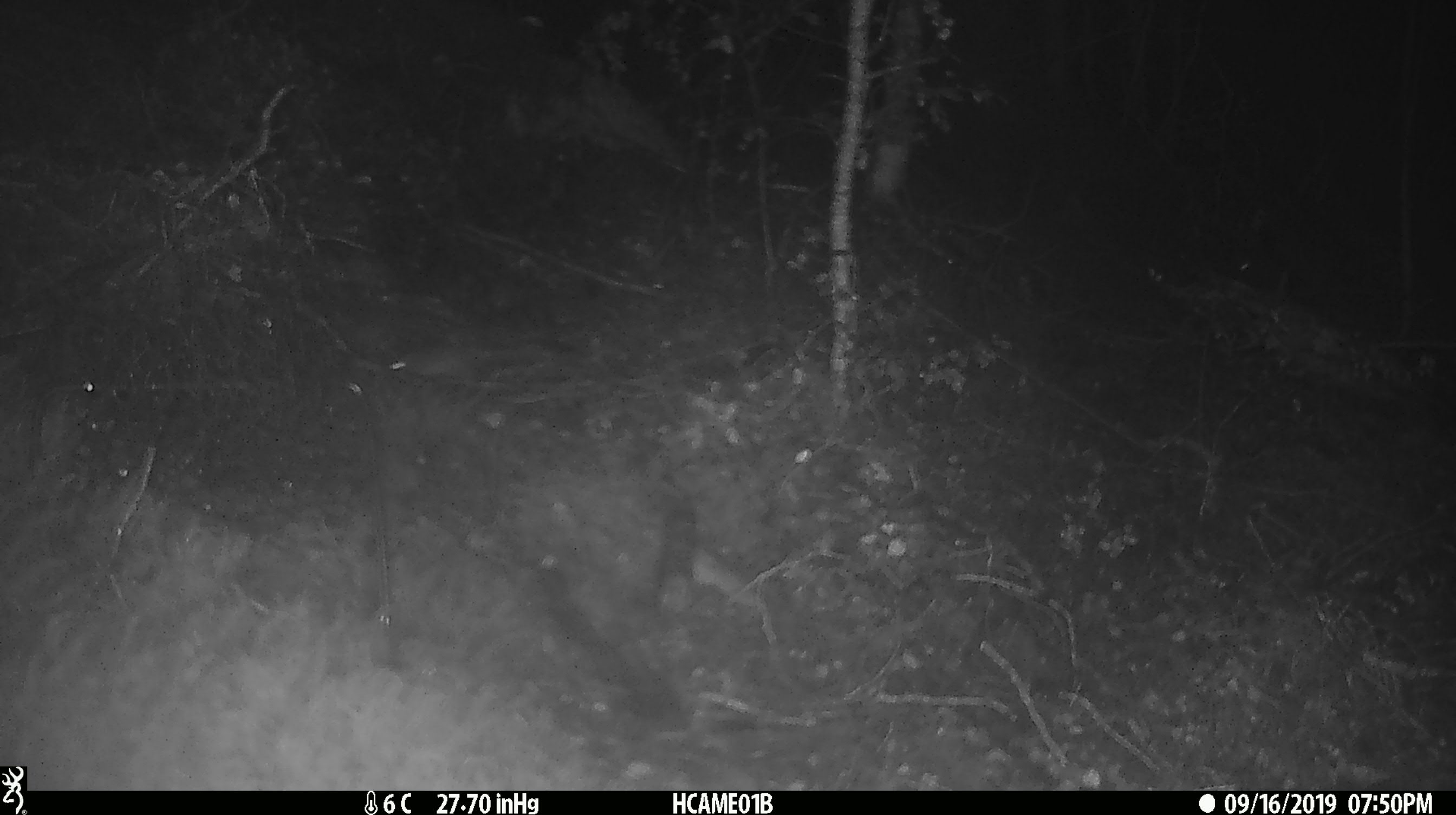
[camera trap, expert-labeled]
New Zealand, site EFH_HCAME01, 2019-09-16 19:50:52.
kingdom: Animalia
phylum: Chordata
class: Mammalia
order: Rodentia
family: Muridae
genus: Mus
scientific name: Mus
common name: mouse